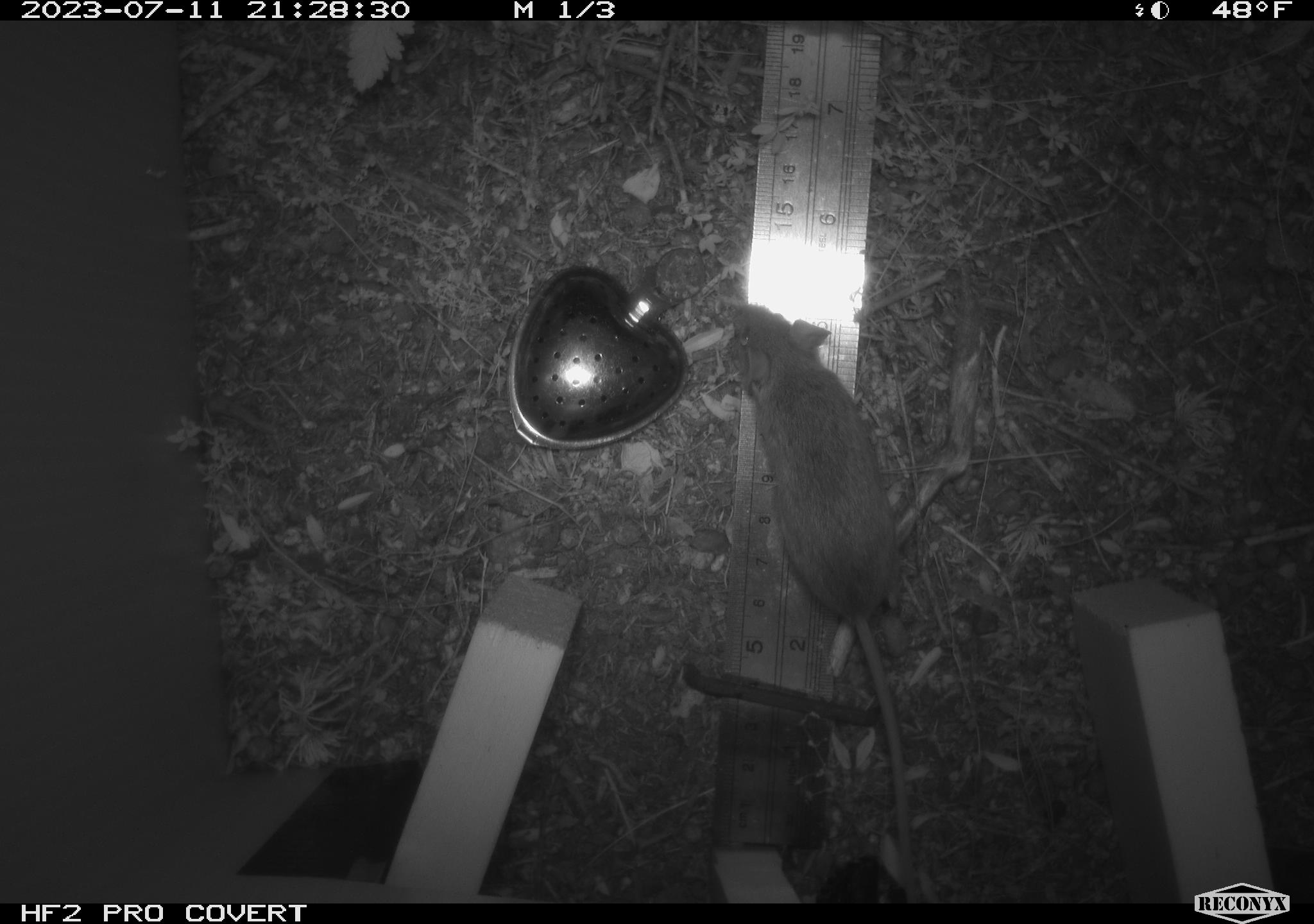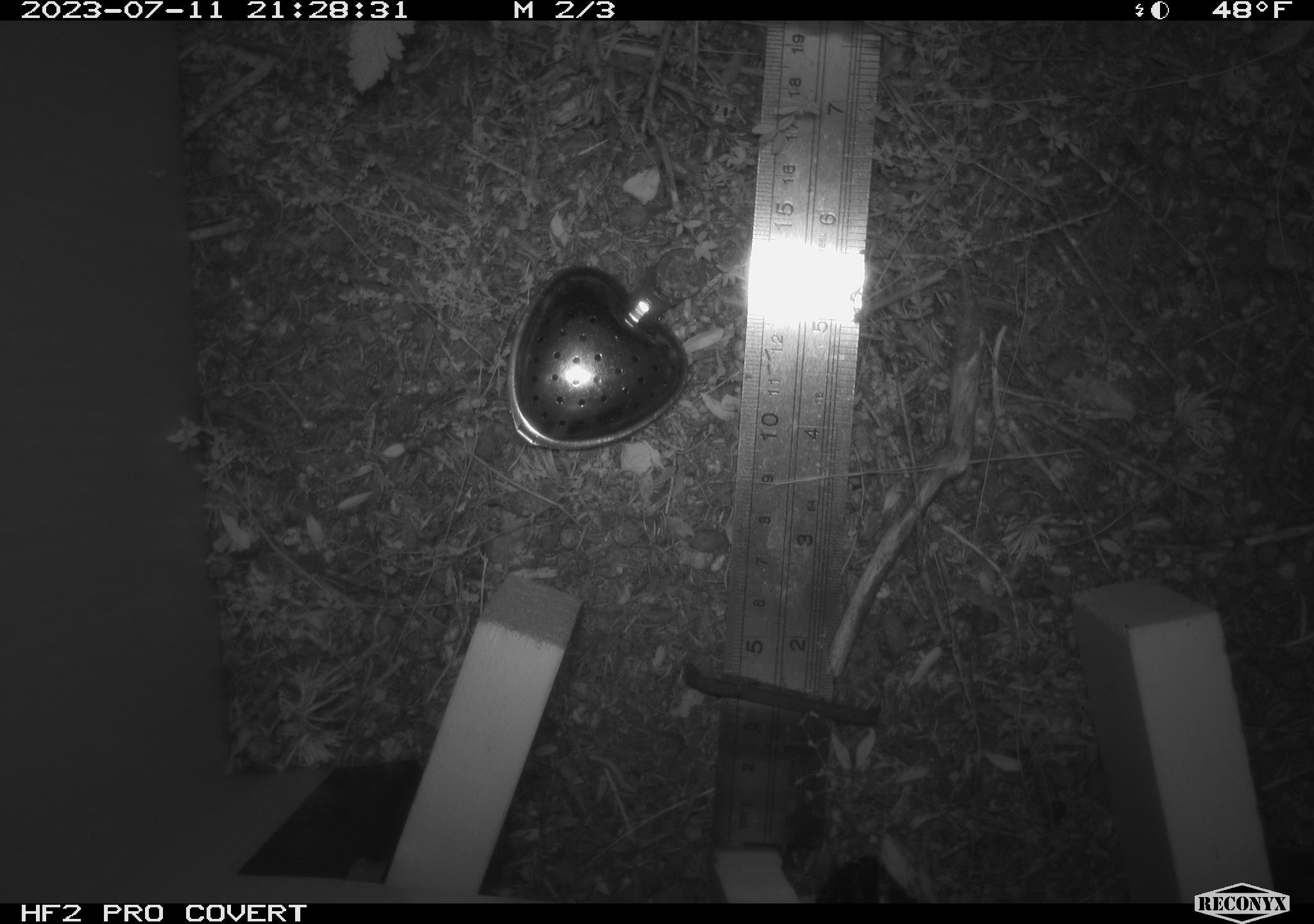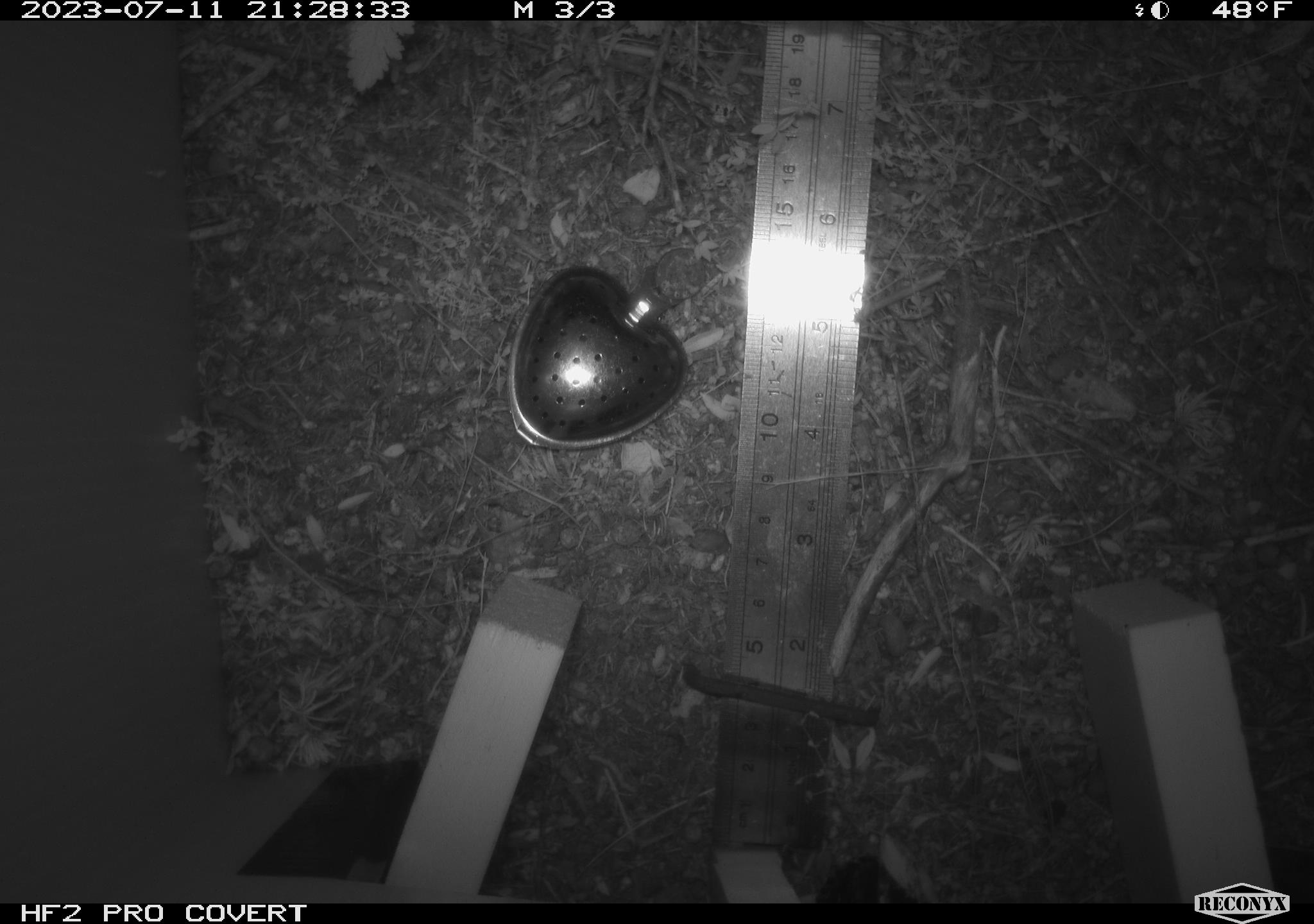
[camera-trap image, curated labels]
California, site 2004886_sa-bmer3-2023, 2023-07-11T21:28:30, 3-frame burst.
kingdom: Animalia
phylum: Chordata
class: Mammalia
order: Rodentia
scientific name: Rodentia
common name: mouse species